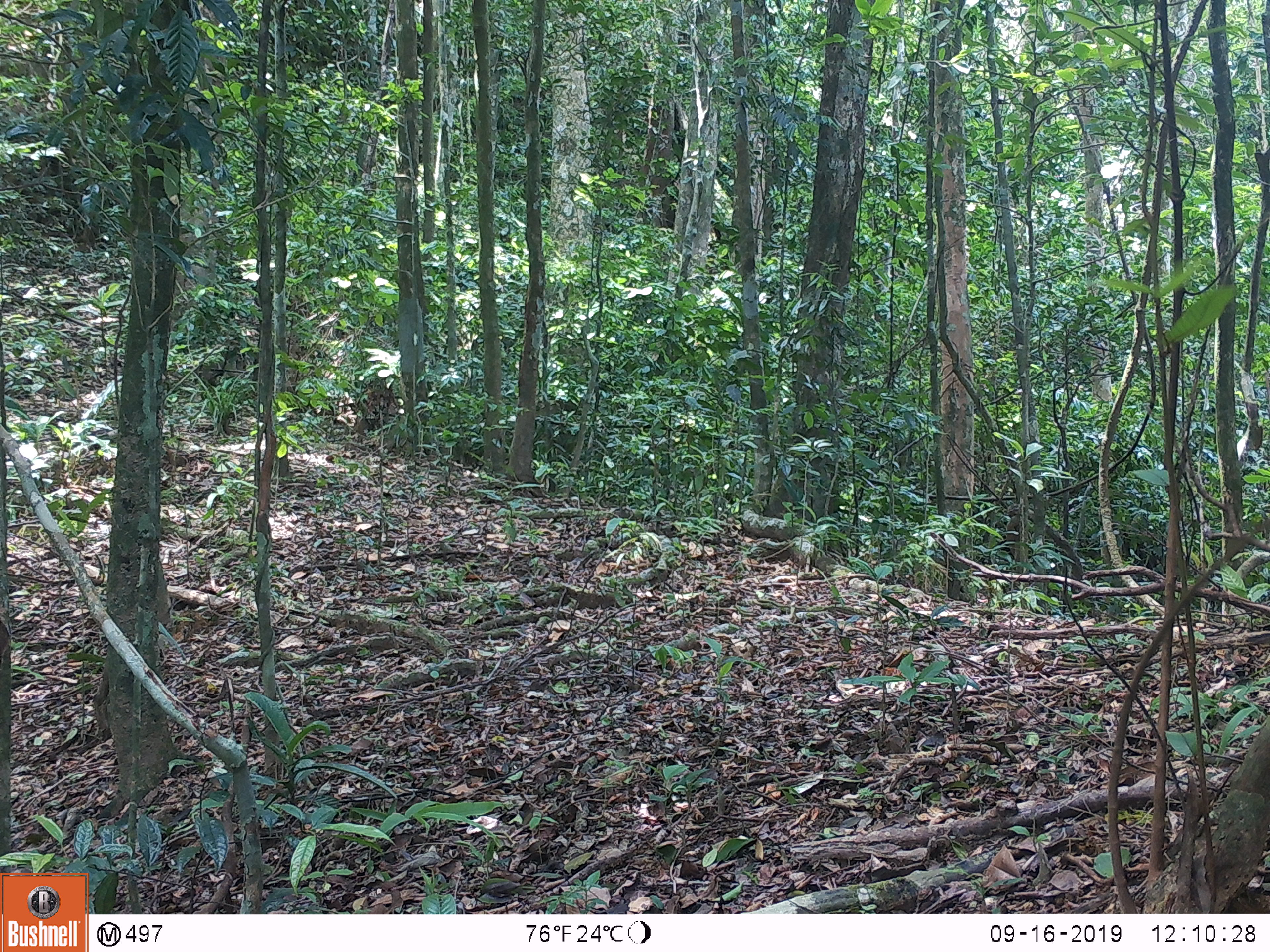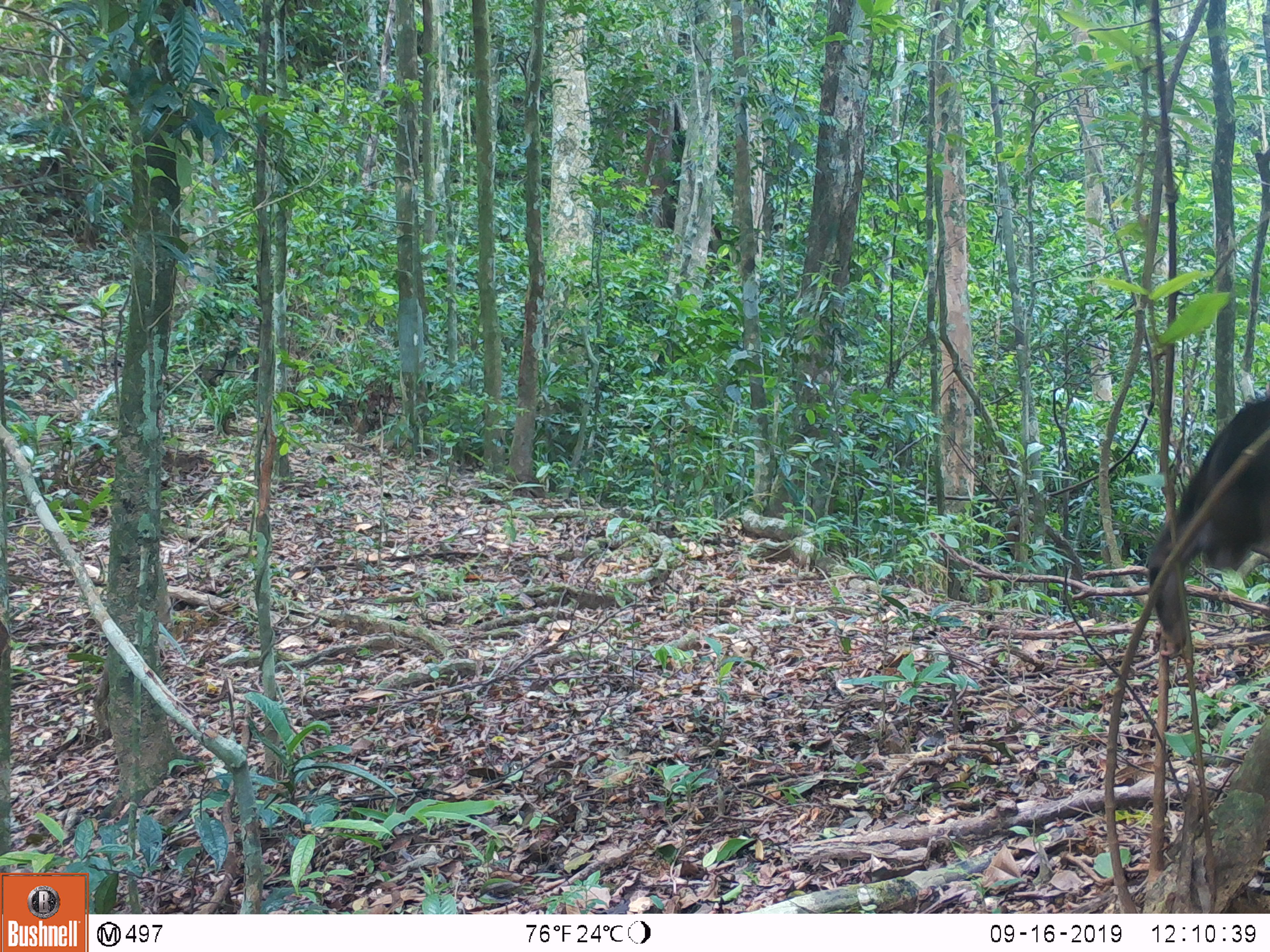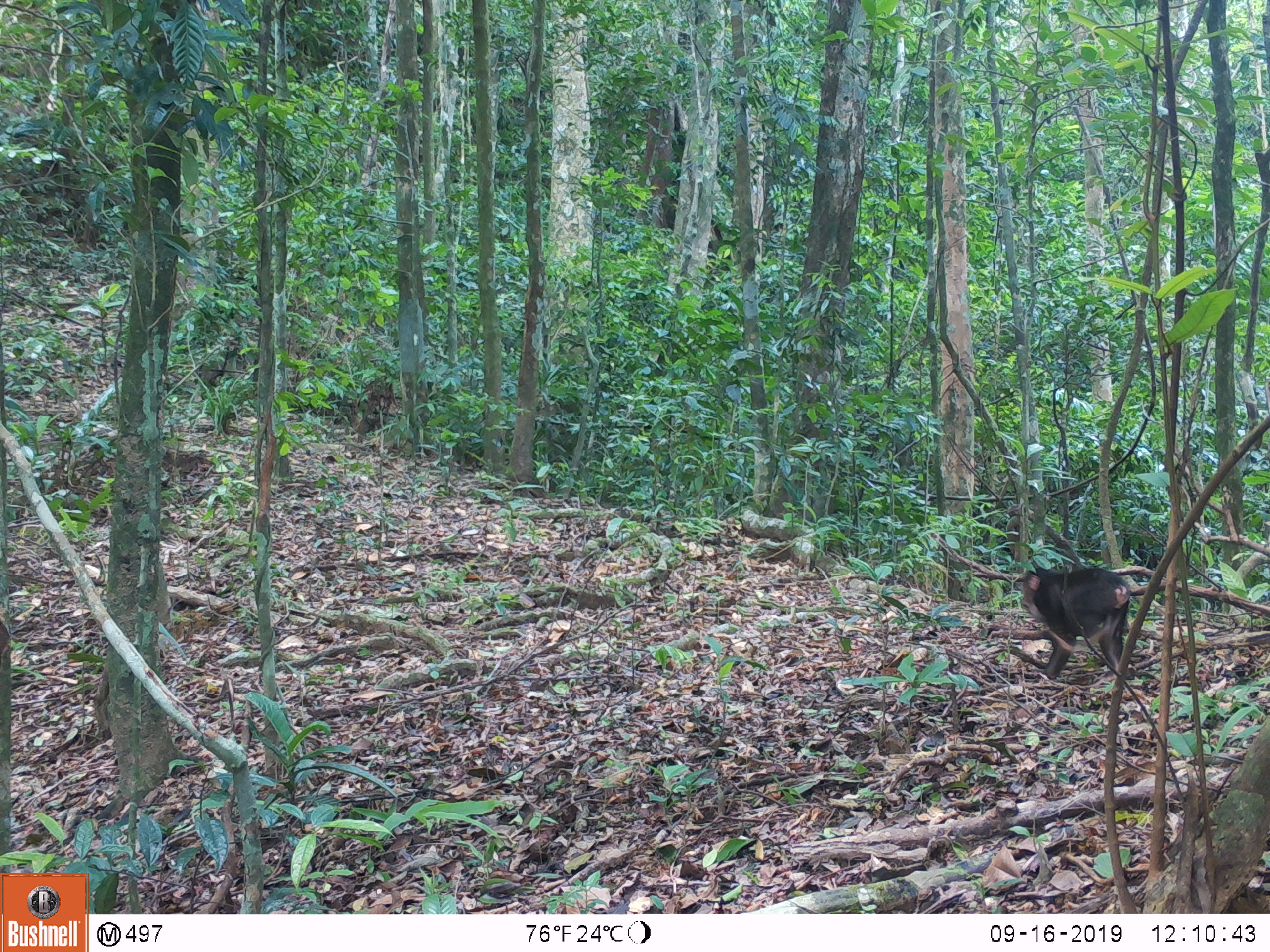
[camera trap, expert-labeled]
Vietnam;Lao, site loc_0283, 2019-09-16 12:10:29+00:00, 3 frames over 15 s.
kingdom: Animalia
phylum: Chordata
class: Mammalia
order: Primates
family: Cercopithecidae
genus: Macaca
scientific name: Macaca arctoides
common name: stump-tailed macaque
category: stump tailed macaque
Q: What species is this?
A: Stump tailed macaque (stump-tailed macaque) (Macaca arctoides).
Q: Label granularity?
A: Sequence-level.